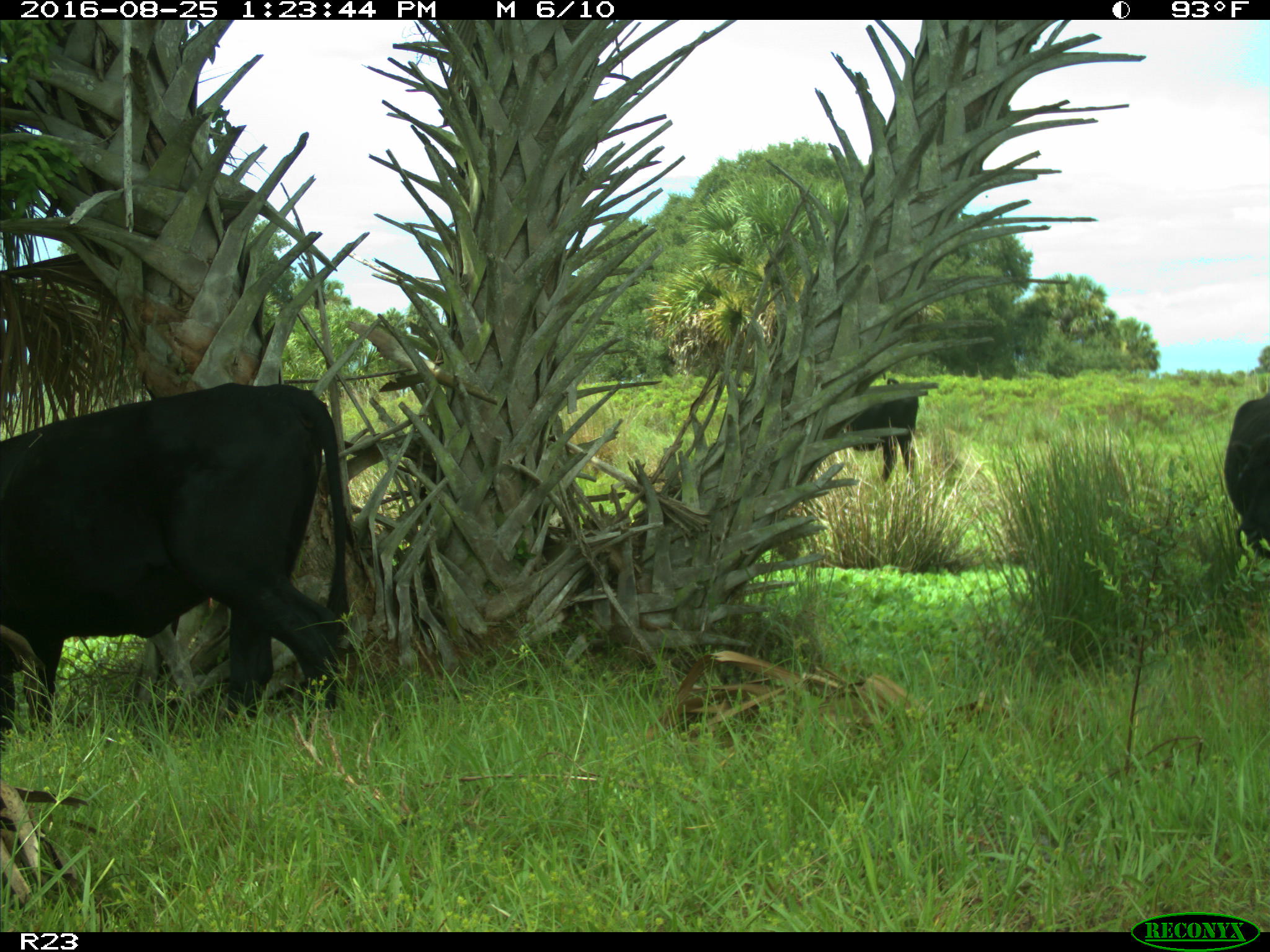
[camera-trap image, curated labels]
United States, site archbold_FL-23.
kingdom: Animalia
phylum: Chordata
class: Mammalia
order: Artiodactyla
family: Bovidae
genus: Bos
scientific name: Bos taurus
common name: domestic cow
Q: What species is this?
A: Bos taurus (domestic cow).